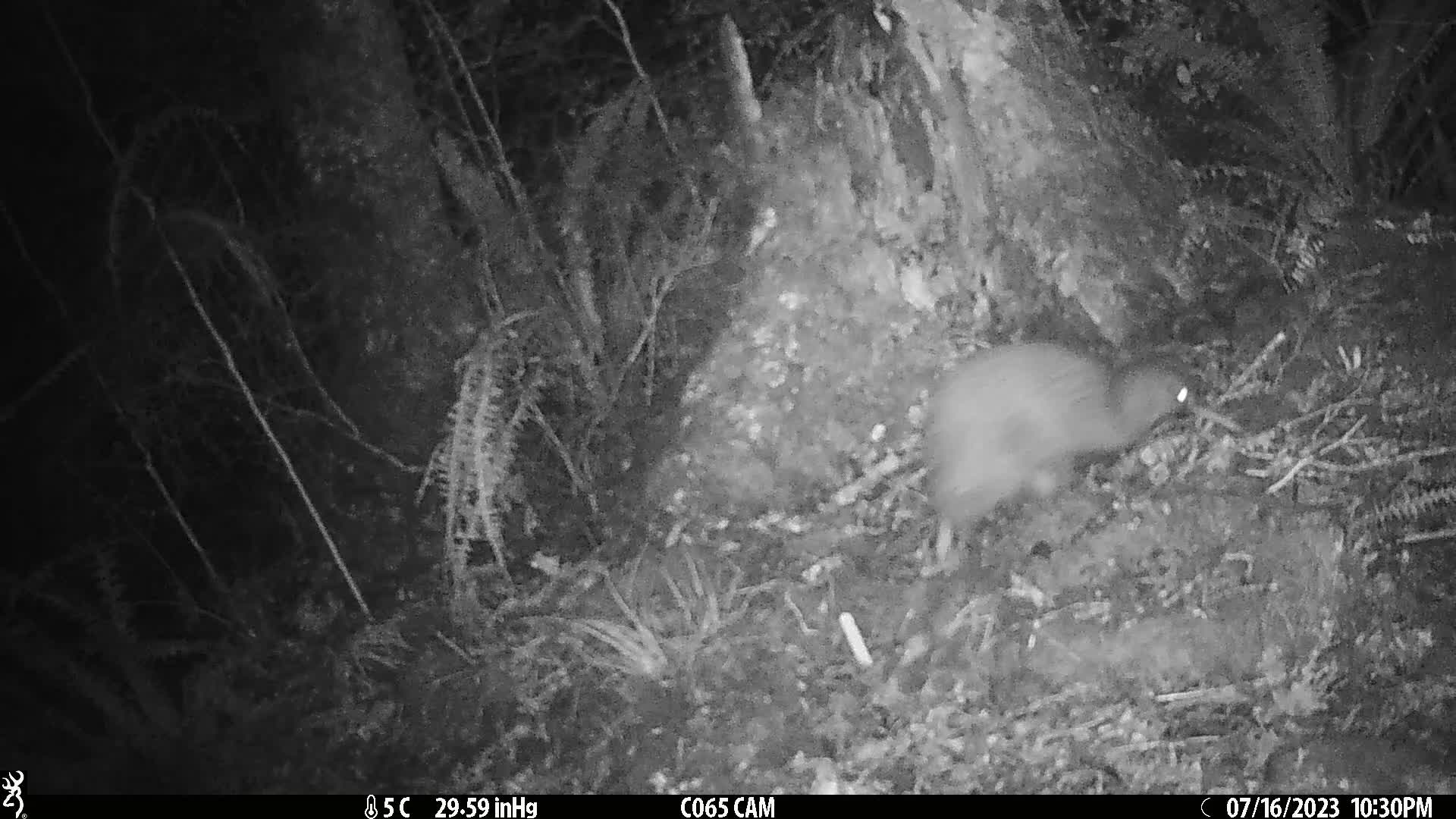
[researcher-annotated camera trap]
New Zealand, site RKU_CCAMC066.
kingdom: Animalia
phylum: Chordata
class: Aves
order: Apterygiformes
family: Apterygidae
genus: Apteryx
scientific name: Apteryx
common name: kiwi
Kiwi (Apteryx).